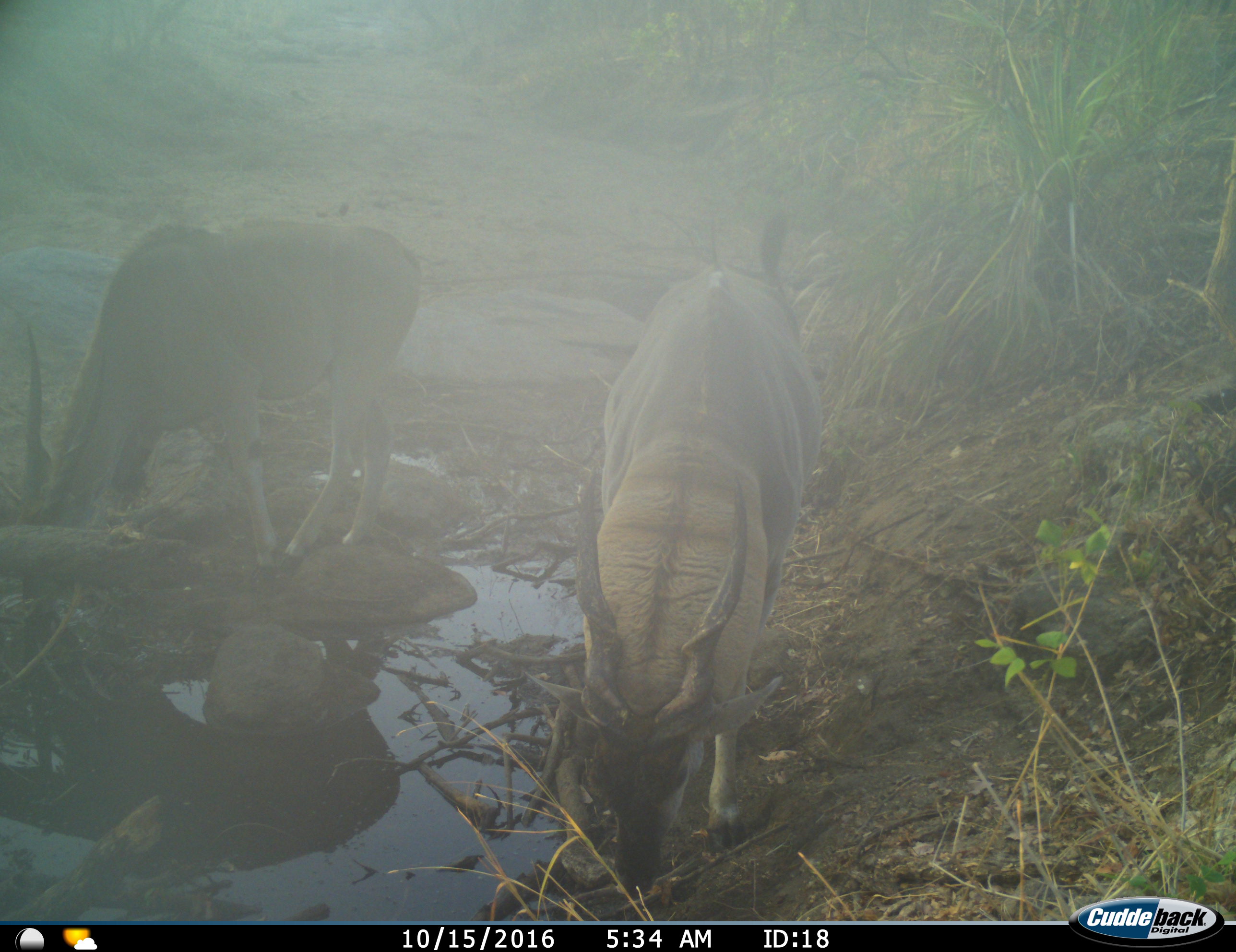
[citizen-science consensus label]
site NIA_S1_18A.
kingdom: Animalia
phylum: Chordata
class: Mammalia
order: Artiodactyla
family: Bovidae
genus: Tragelaphus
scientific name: Tragelaphus oryx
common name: eland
Eland (Tragelaphus oryx), count 2. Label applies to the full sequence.